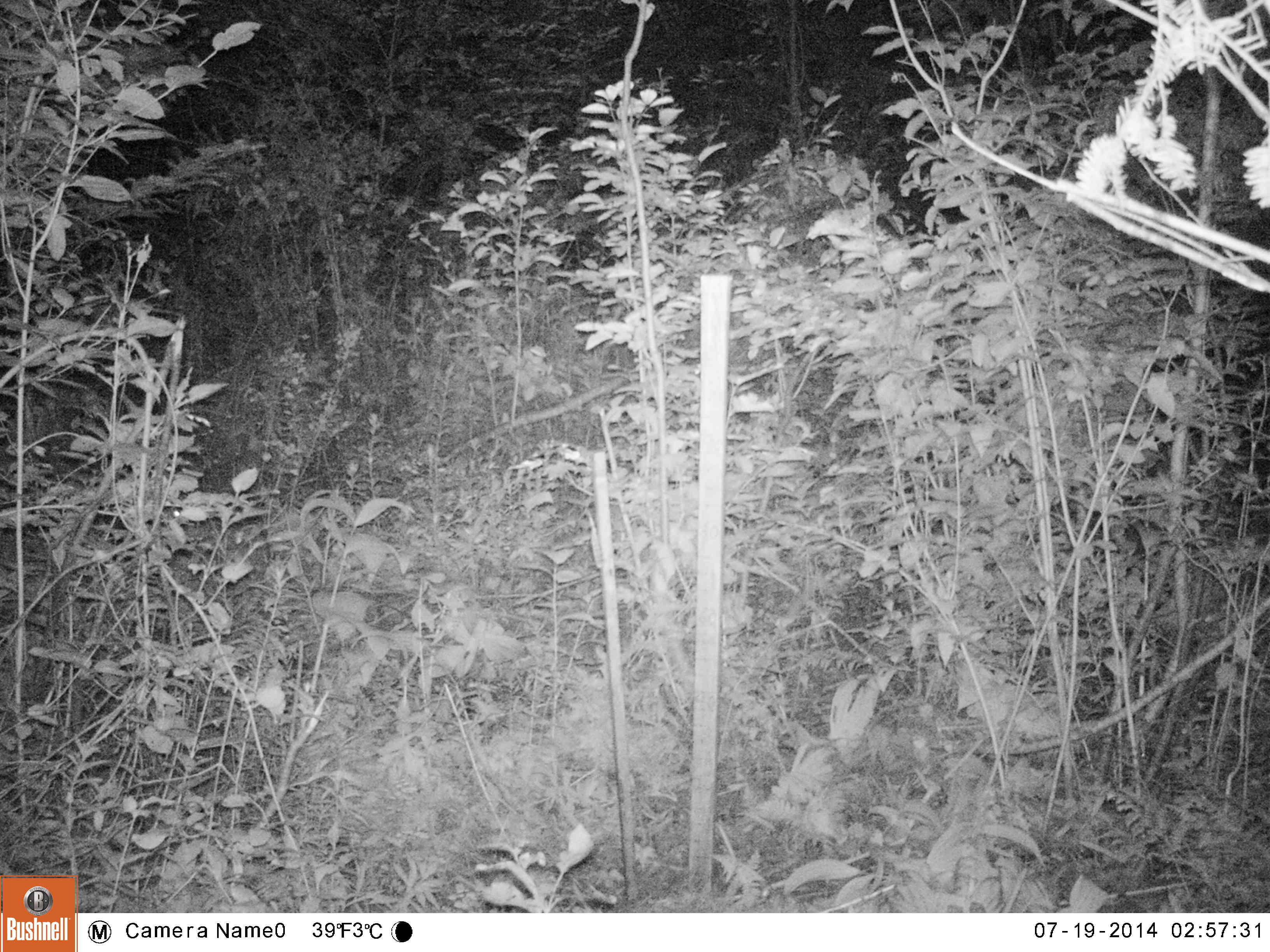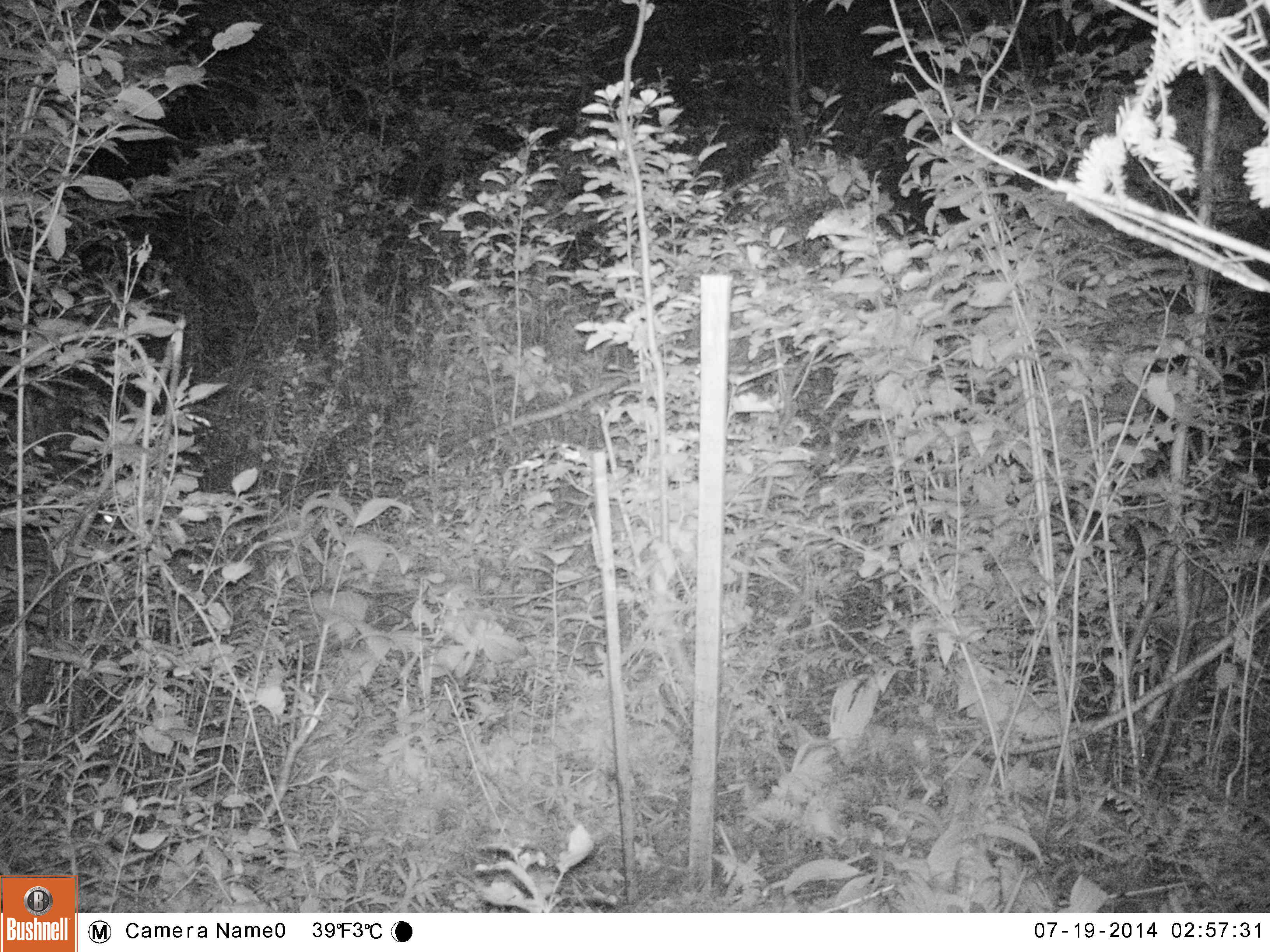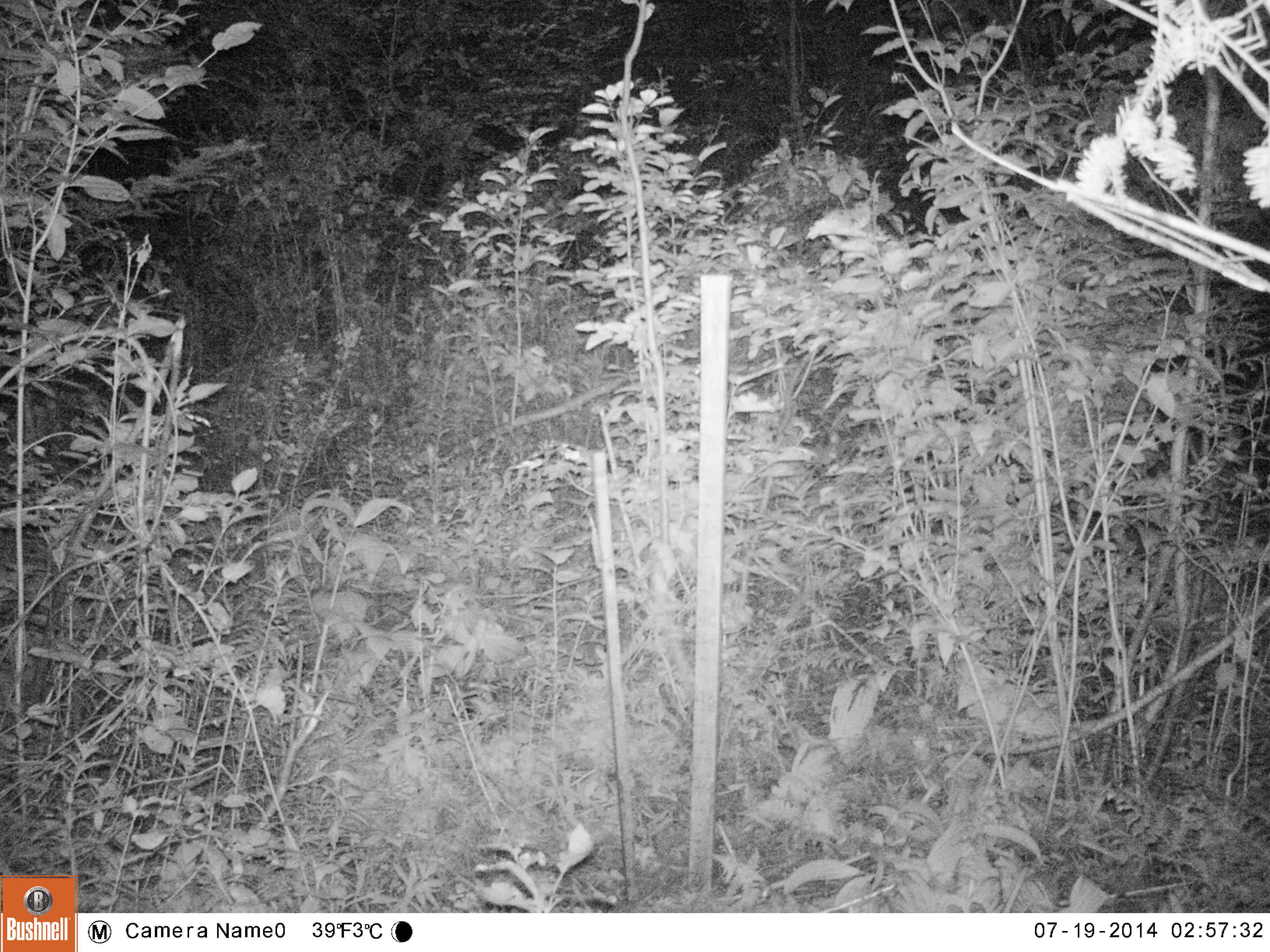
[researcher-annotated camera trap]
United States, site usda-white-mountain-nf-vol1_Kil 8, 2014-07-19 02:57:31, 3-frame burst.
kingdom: Animalia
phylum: Chordata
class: Mammalia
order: Lagomorpha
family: Leporidae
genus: Lepus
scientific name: Lepus americanus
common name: snowshoe hare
Snowshoe hare (Lepus americanus).